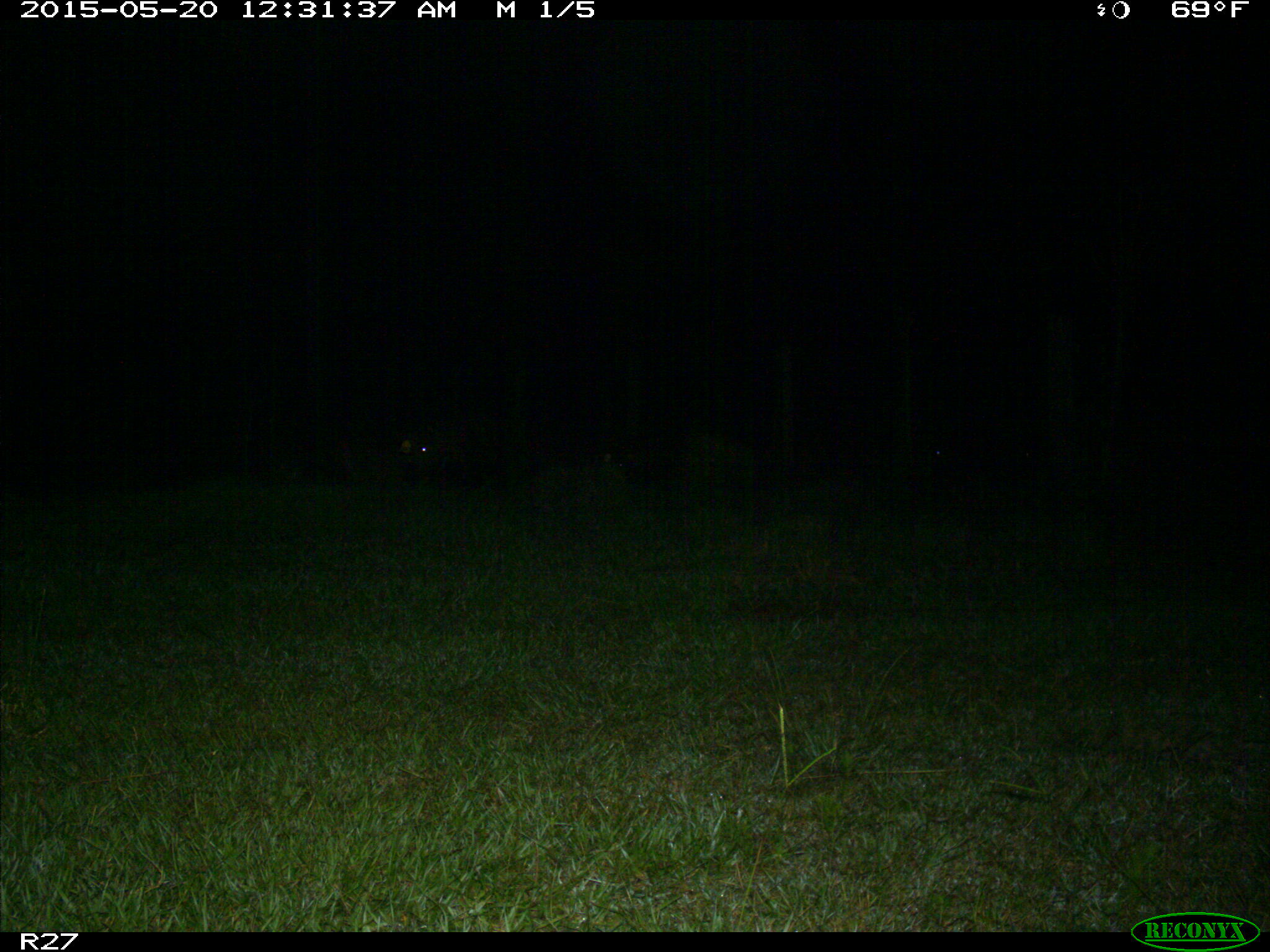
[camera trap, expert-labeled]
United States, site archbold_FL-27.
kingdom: Animalia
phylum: Chordata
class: Mammalia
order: Artiodactyla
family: Suidae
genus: Sus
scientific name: Sus scrofa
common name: wild boar